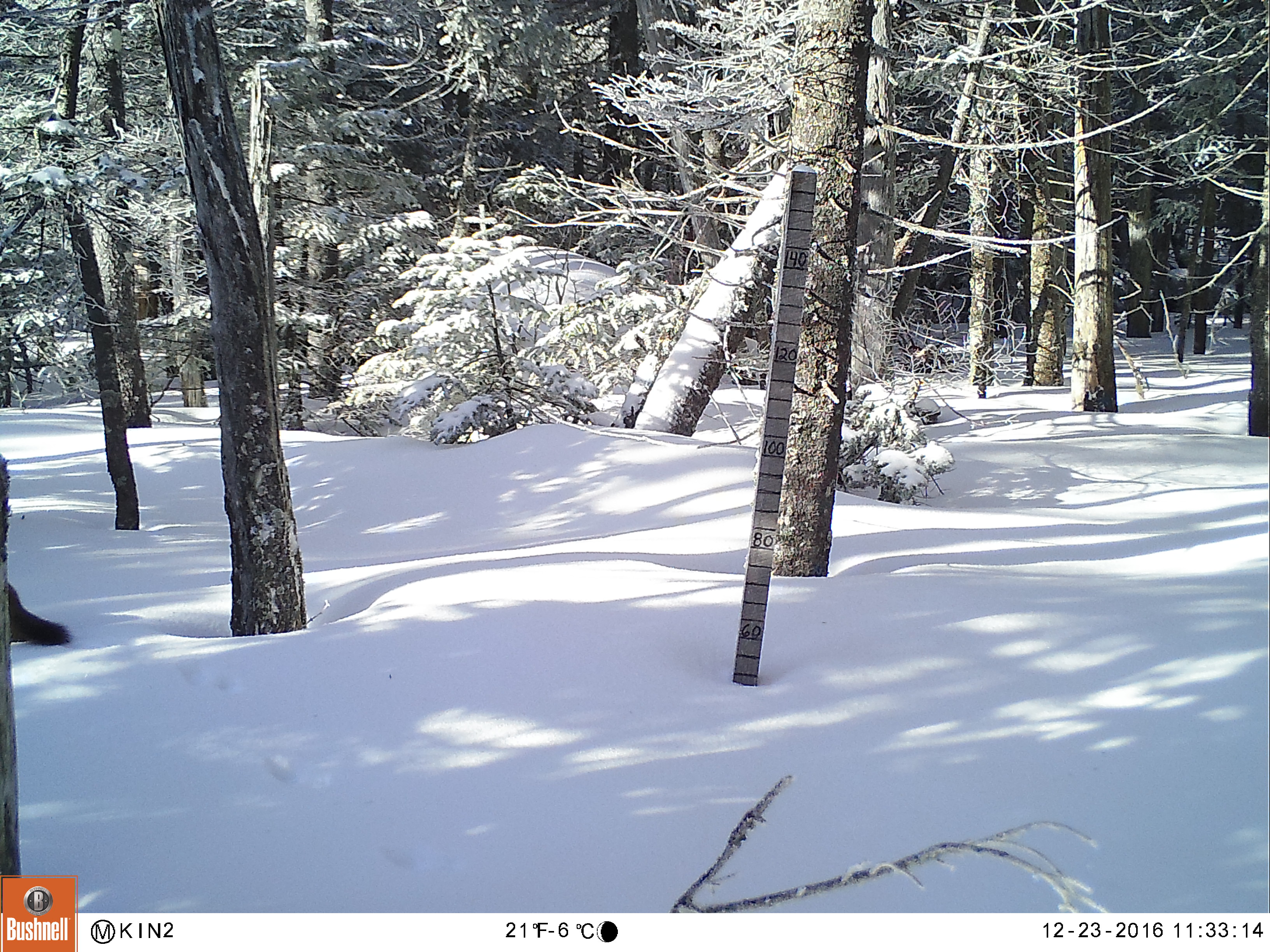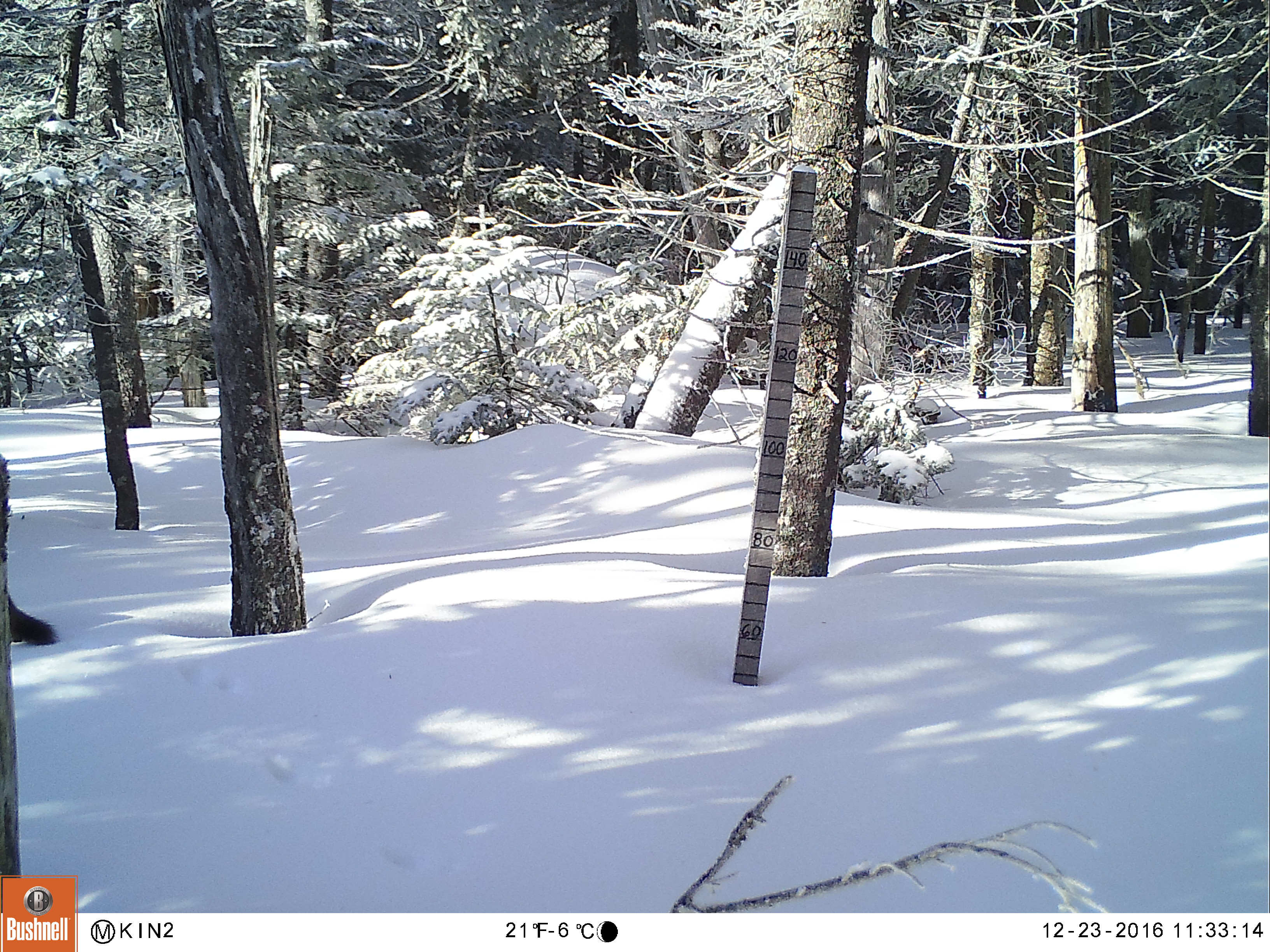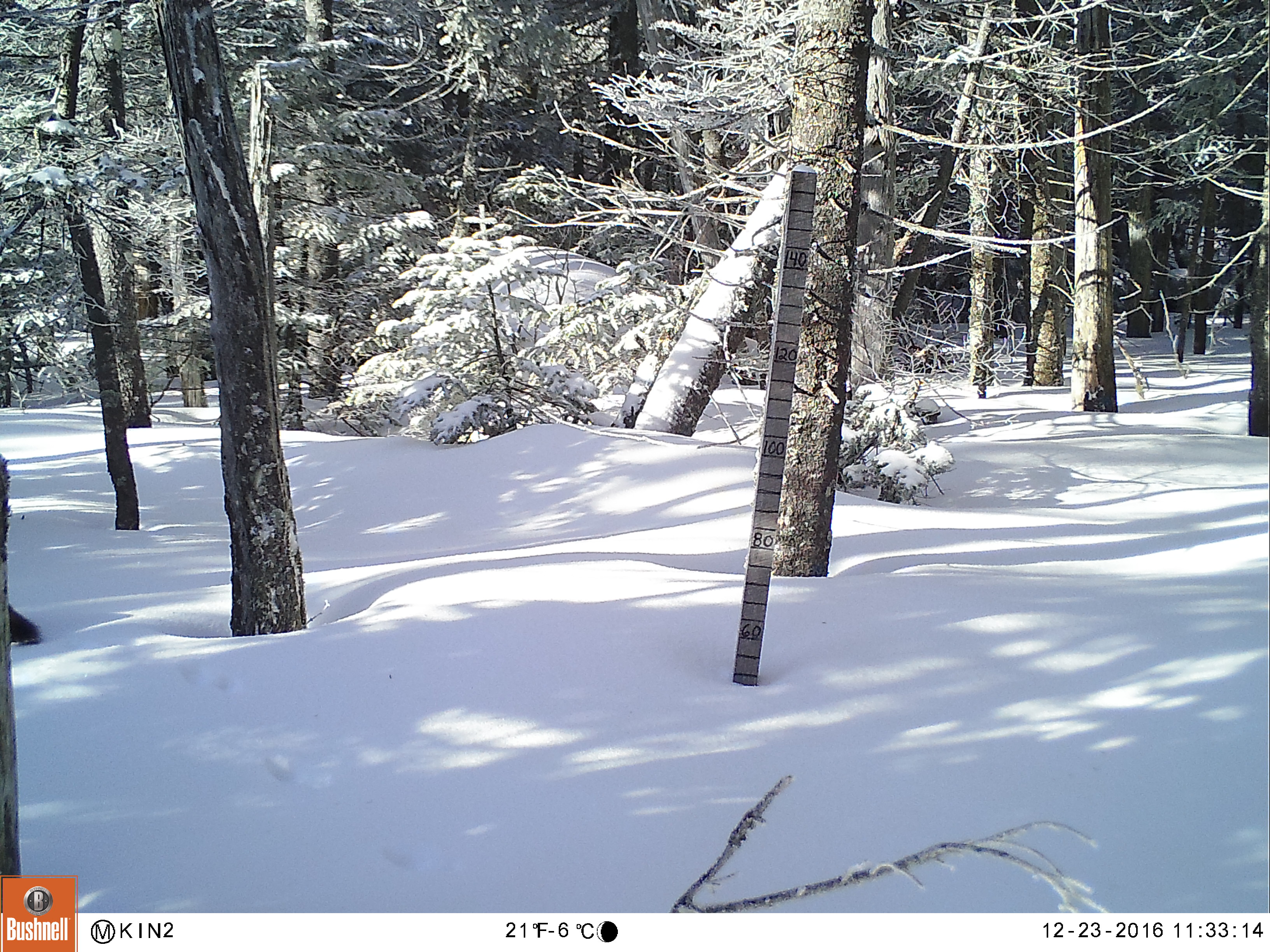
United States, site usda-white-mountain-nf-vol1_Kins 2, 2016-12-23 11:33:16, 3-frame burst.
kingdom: Animalia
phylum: Chordata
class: Mammalia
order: Carnivora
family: Mustelidae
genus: Martes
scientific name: Martes americana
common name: american marten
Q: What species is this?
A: American marten (Martes americana).